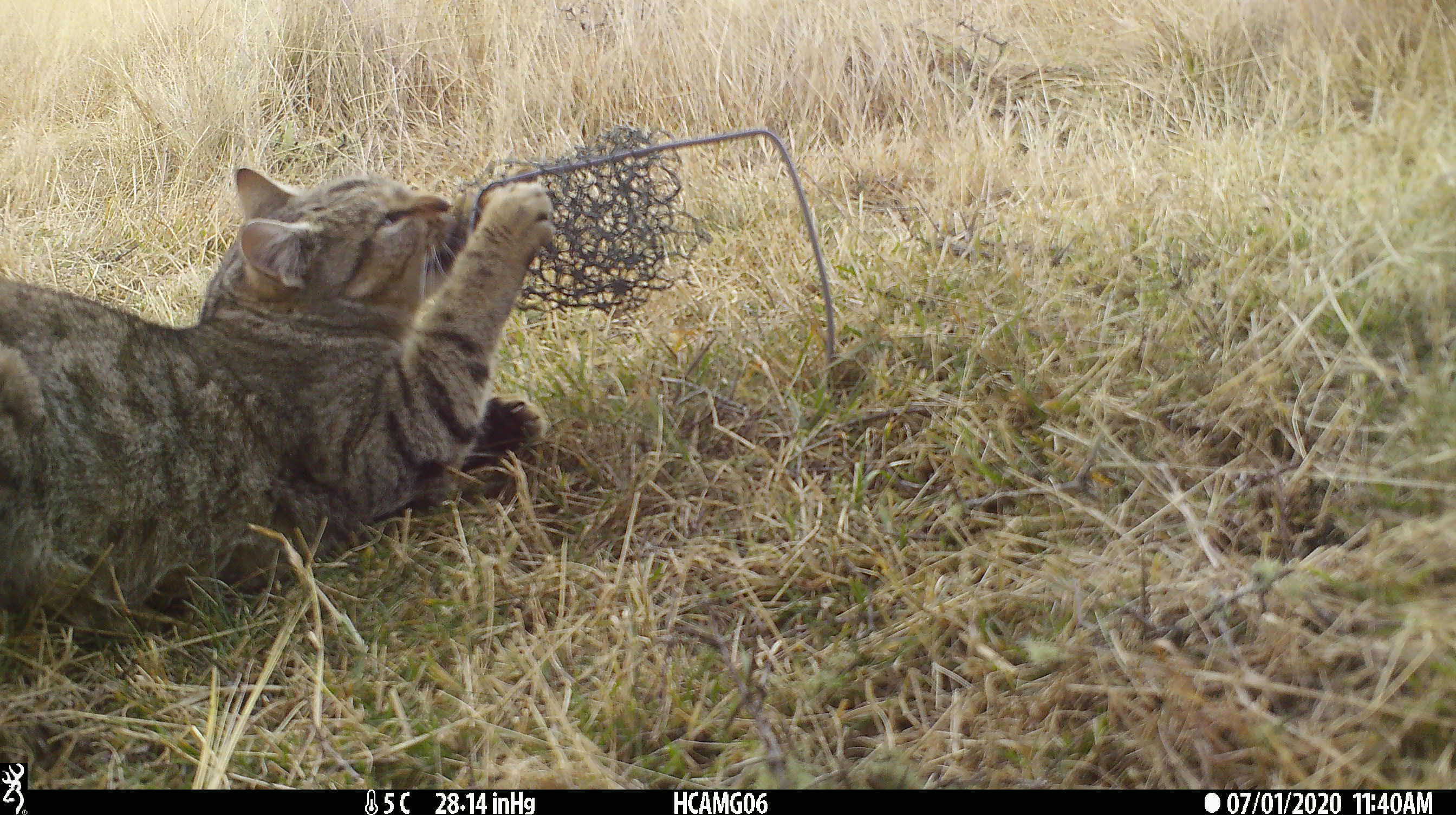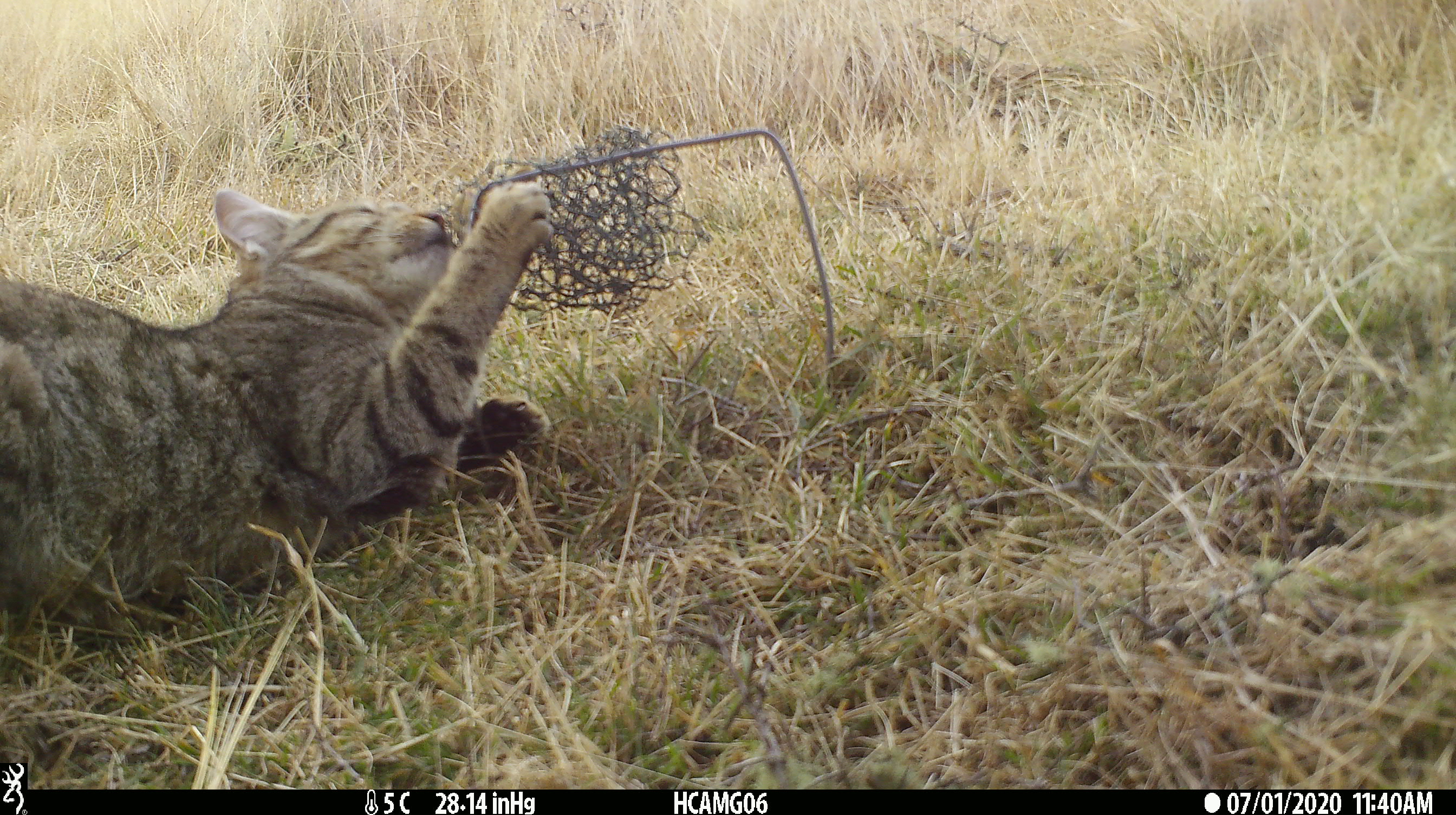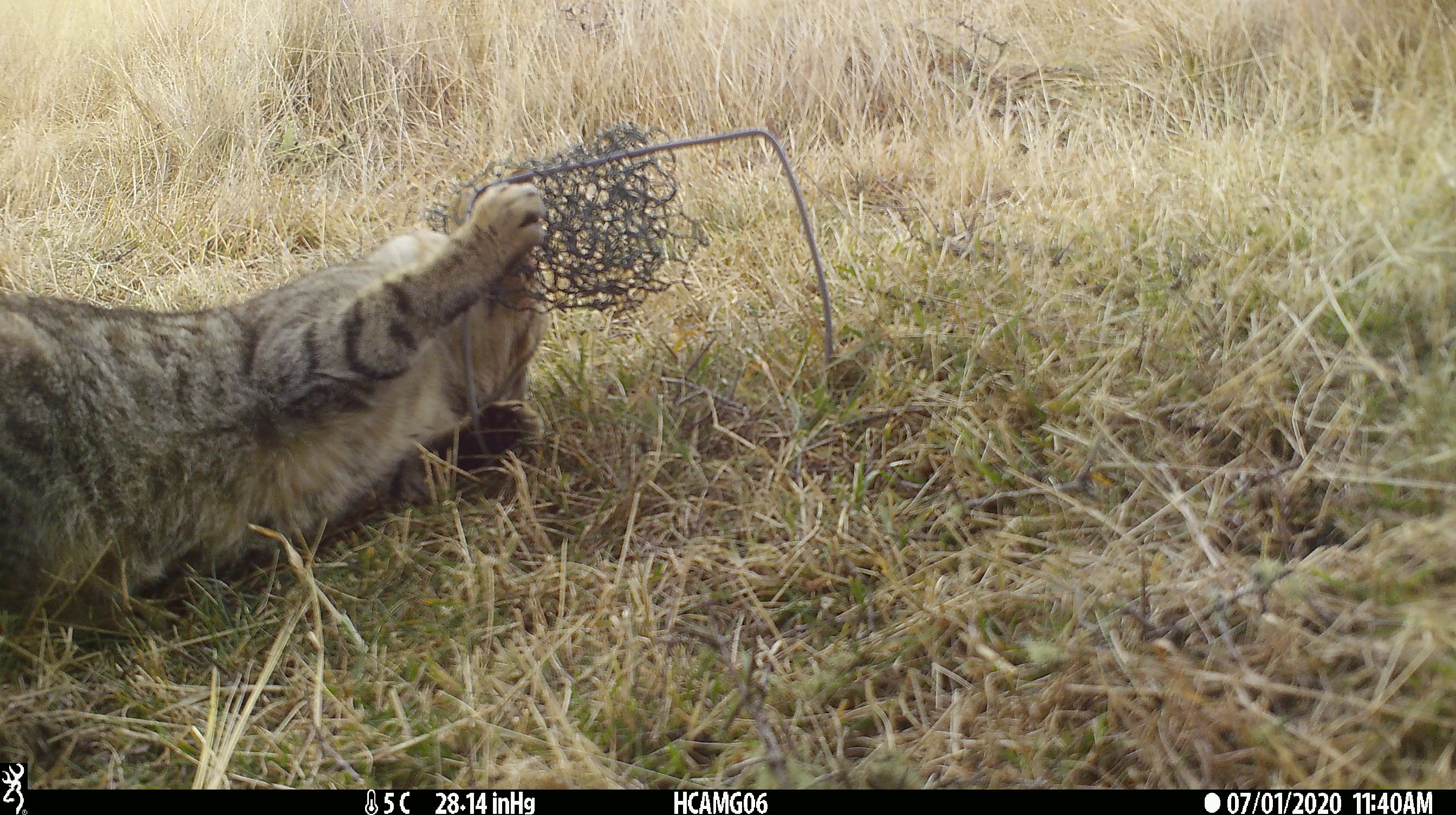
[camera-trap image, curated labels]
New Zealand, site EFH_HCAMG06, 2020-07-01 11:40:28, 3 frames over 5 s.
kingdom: Animalia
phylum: Chordata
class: Mammalia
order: Carnivora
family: Felidae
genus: Felis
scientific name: Felis catus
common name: domestic cat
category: cat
Cat (domestic cat) (Felis catus).